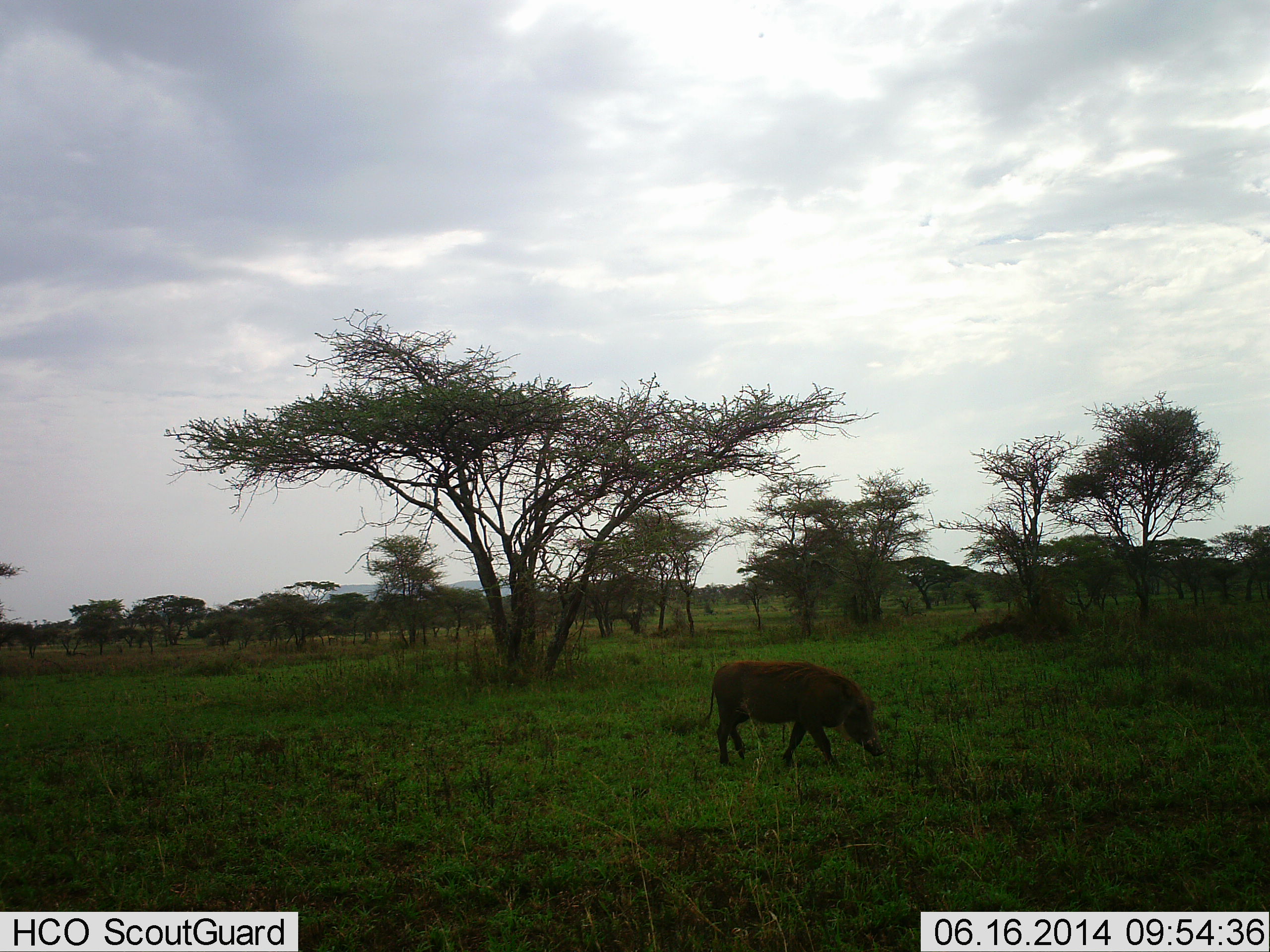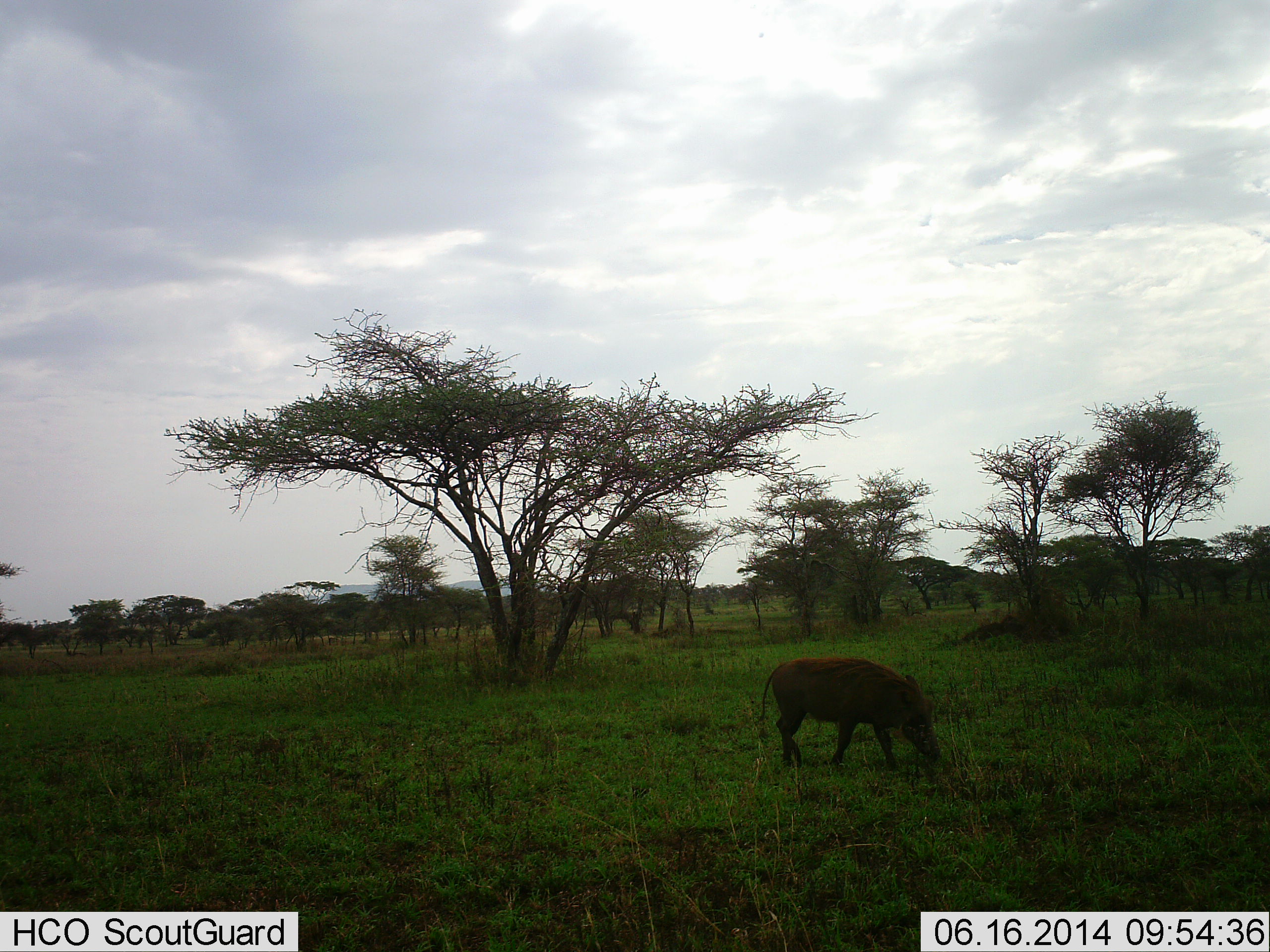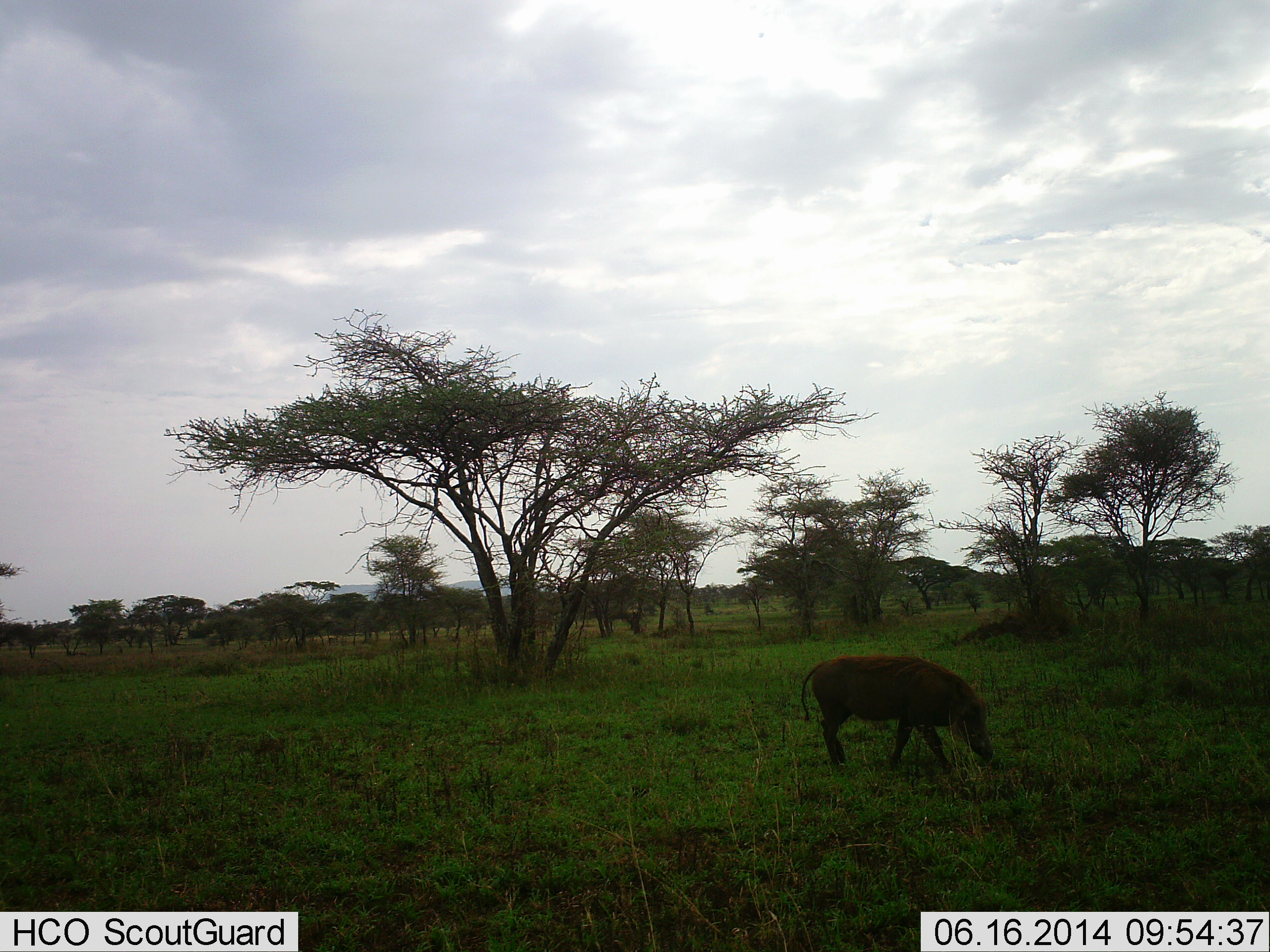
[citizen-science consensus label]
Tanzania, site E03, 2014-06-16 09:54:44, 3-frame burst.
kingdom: Animalia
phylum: Chordata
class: Mammalia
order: Artiodactyla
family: Suidae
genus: Phacochoerus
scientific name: Phacochoerus africanus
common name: warthog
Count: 1.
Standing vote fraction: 0%.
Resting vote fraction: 0%.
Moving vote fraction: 60%.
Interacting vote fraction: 0%.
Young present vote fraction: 0%.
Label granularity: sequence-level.